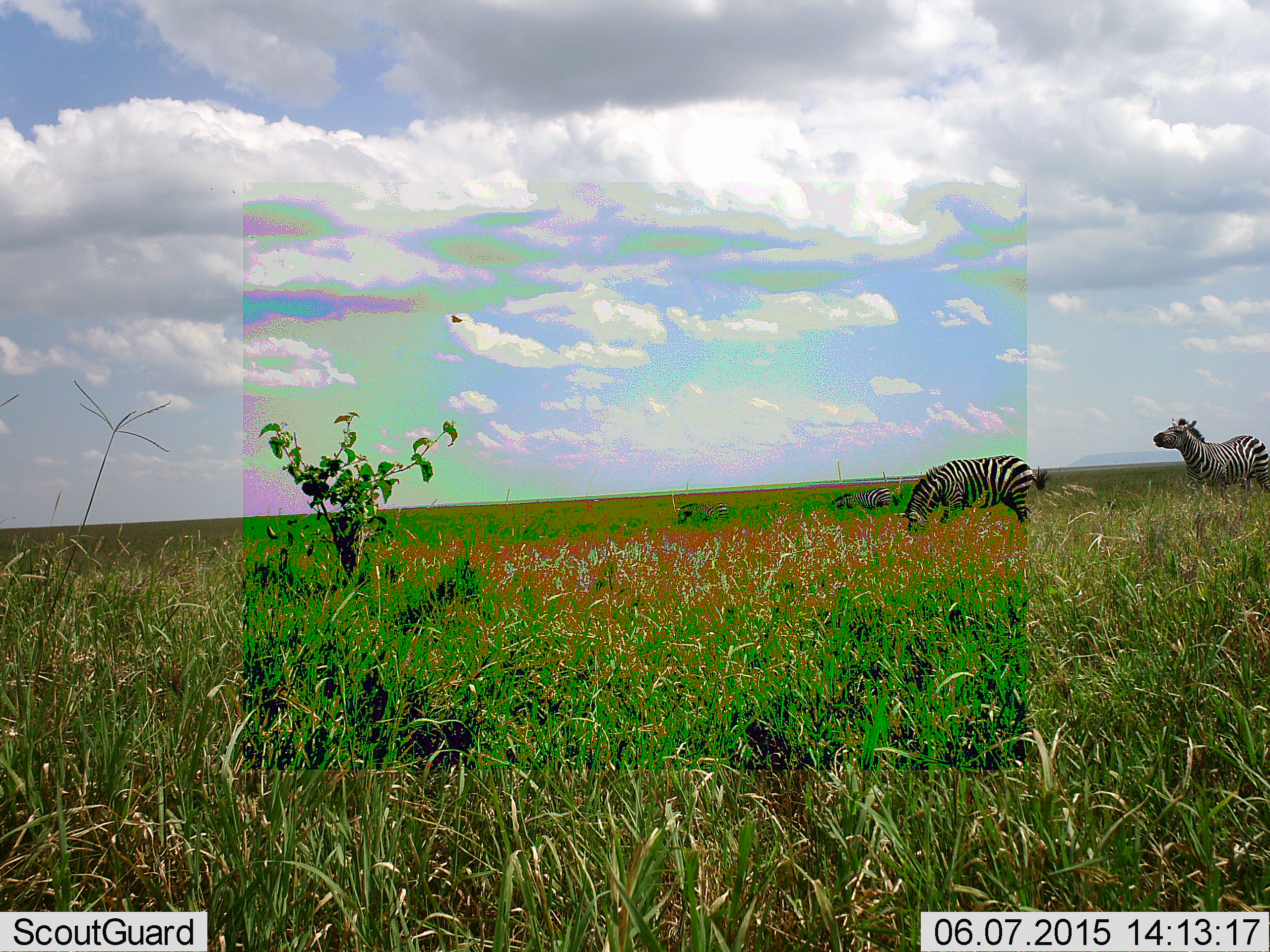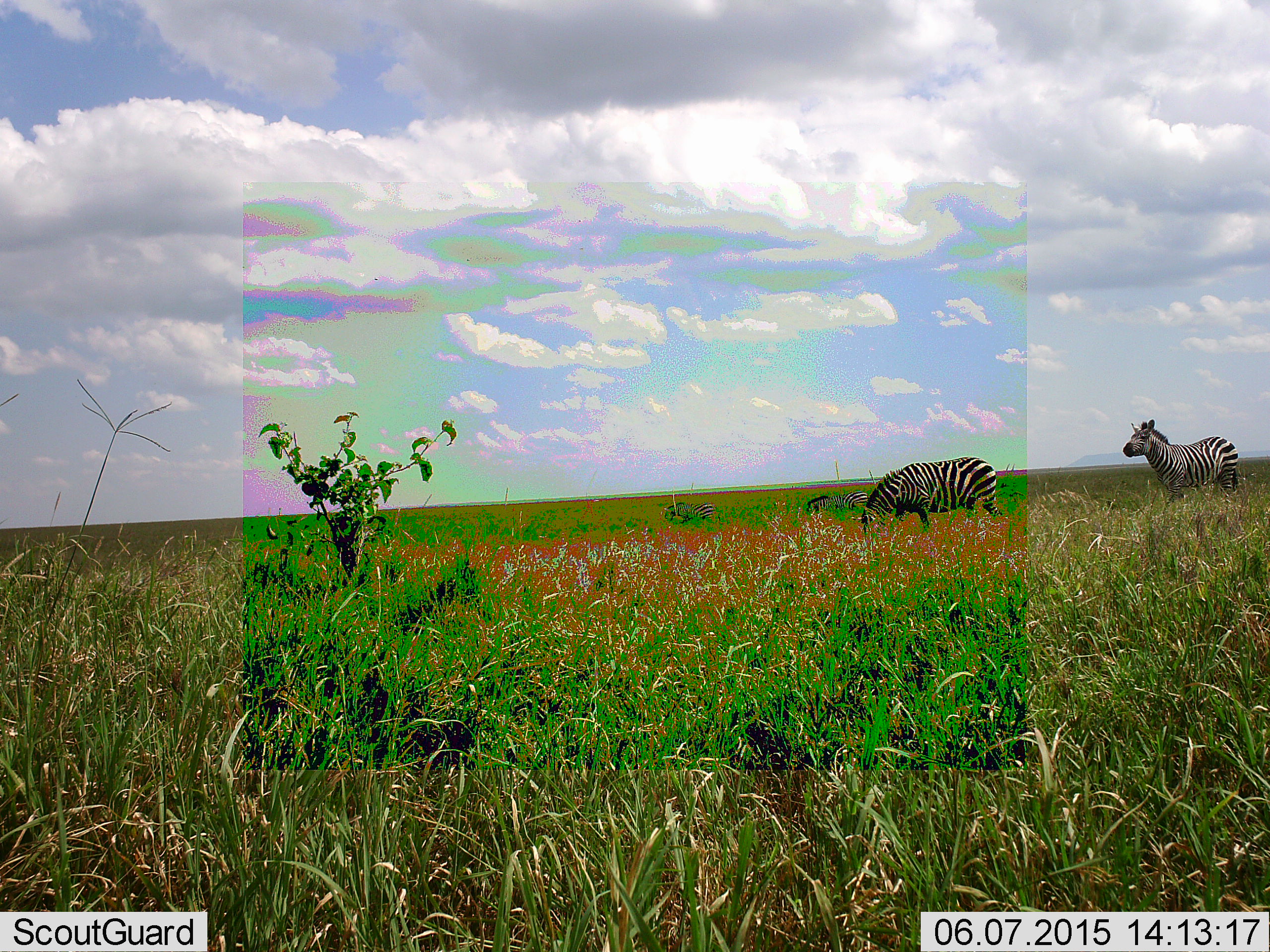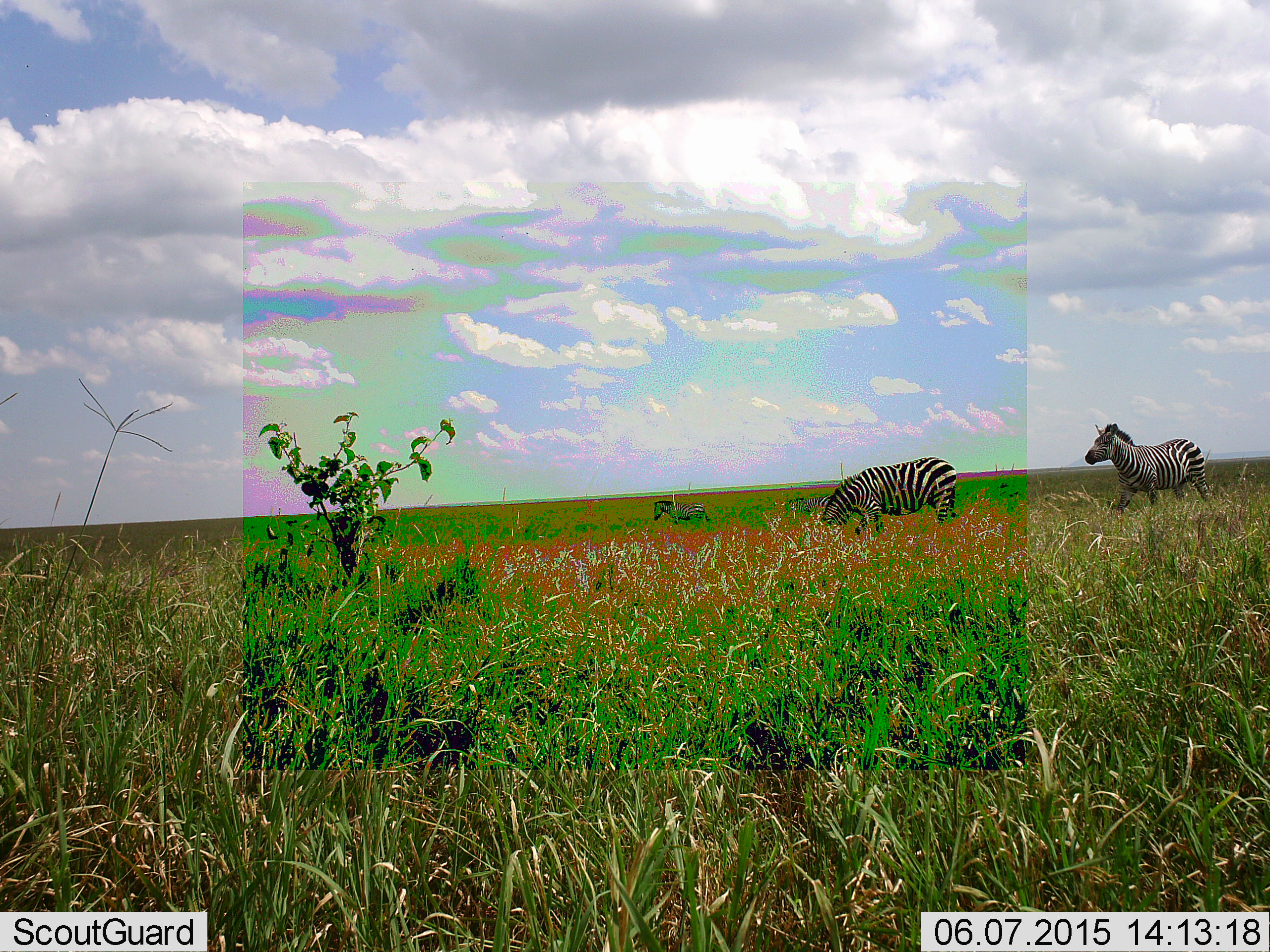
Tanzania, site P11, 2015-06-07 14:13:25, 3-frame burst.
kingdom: Animalia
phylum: Chordata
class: Mammalia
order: Perissodactyla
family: Equidae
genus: Equus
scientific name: Equus quagga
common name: plains zebra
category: zebra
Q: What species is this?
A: Zebra (plains zebra) (Equus quagga).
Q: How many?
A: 4.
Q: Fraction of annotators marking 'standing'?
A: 33%.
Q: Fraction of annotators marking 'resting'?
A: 0%.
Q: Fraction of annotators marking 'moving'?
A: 75%.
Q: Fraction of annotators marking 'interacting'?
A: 0%.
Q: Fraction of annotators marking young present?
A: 0%.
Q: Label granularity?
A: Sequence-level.